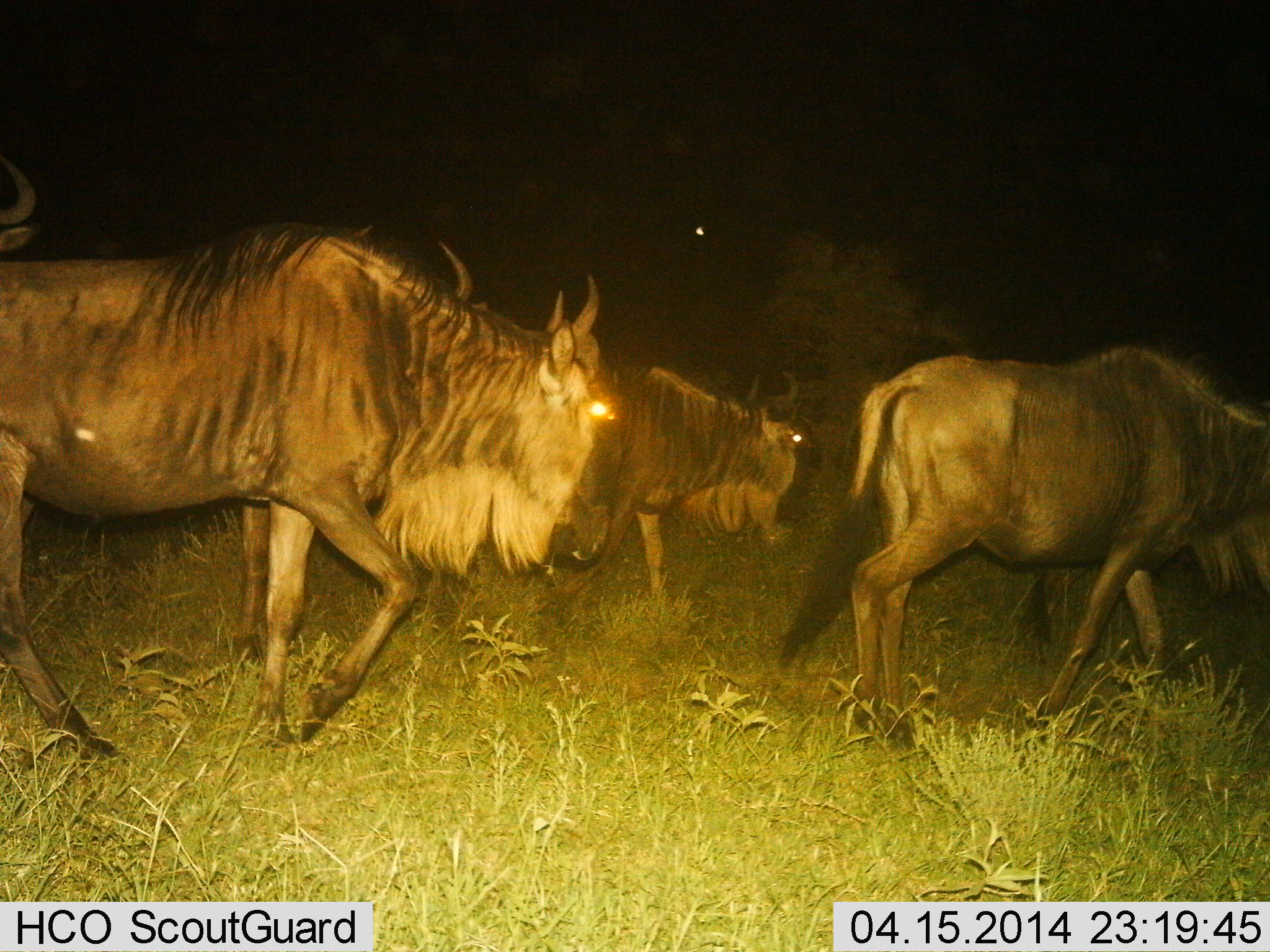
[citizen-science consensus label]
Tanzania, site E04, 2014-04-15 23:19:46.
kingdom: Animalia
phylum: Chordata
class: Mammalia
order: Artiodactyla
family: Bovidae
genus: Connochaetes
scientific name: Connochaetes taurinus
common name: blue wildebeest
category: wildebeest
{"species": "wildebeest (blue wildebeest) (Connochaetes taurinus)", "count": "4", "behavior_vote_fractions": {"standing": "0%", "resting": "0%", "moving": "100%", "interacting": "0%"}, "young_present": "0%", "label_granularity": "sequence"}